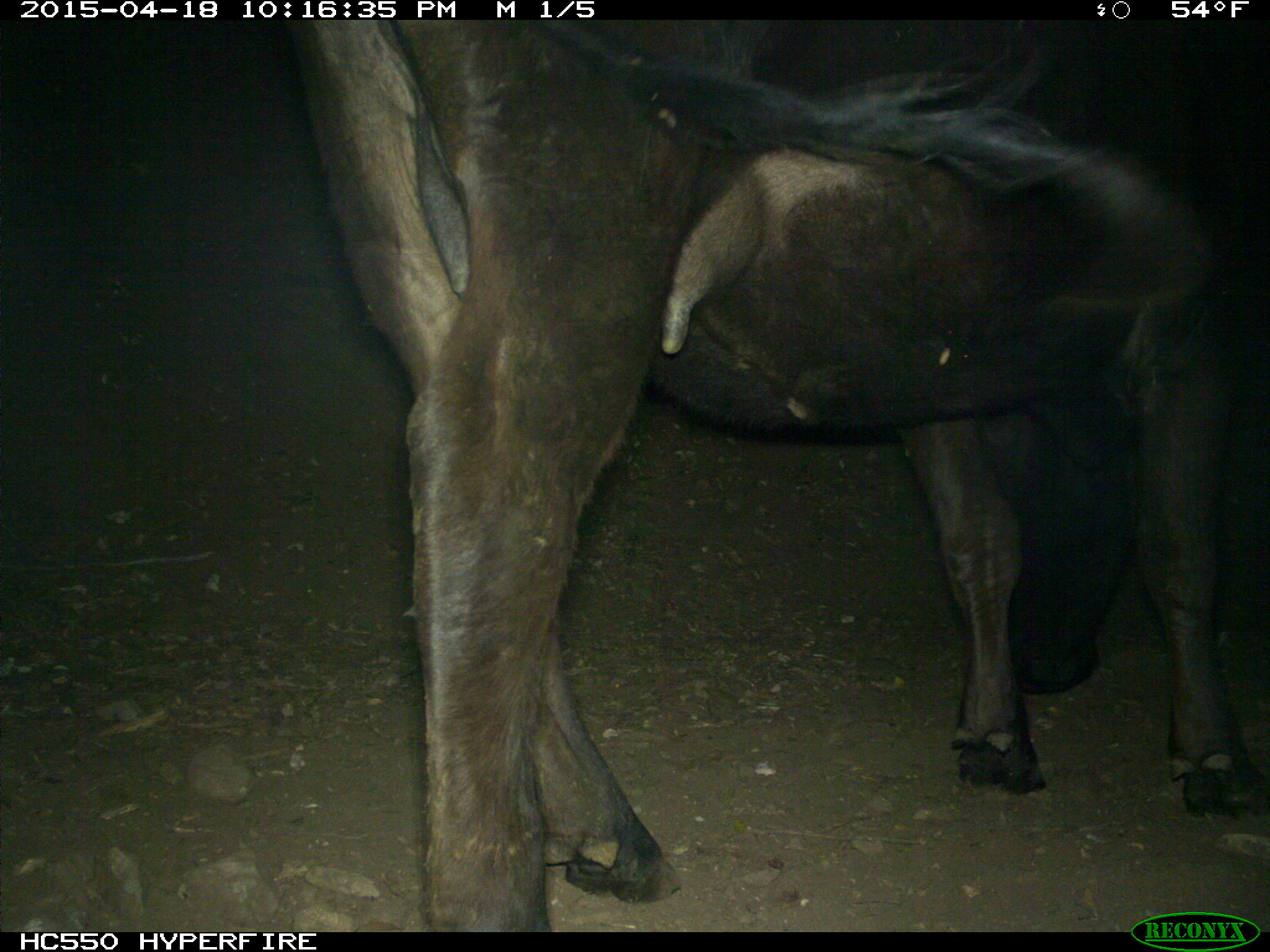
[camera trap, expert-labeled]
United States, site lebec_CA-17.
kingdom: Animalia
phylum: Chordata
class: Mammalia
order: Artiodactyla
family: Bovidae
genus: Bos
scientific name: Bos taurus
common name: domestic cow